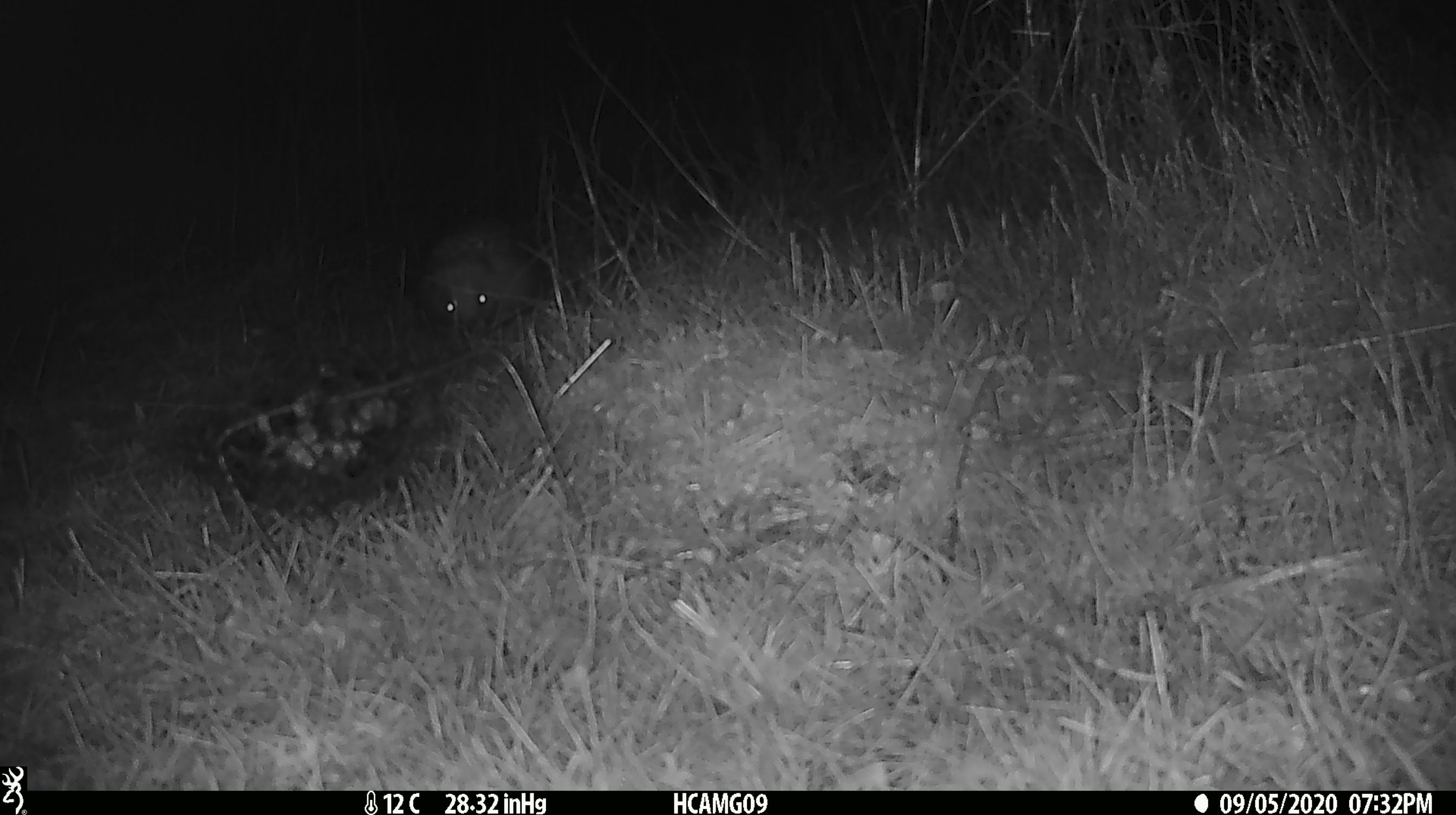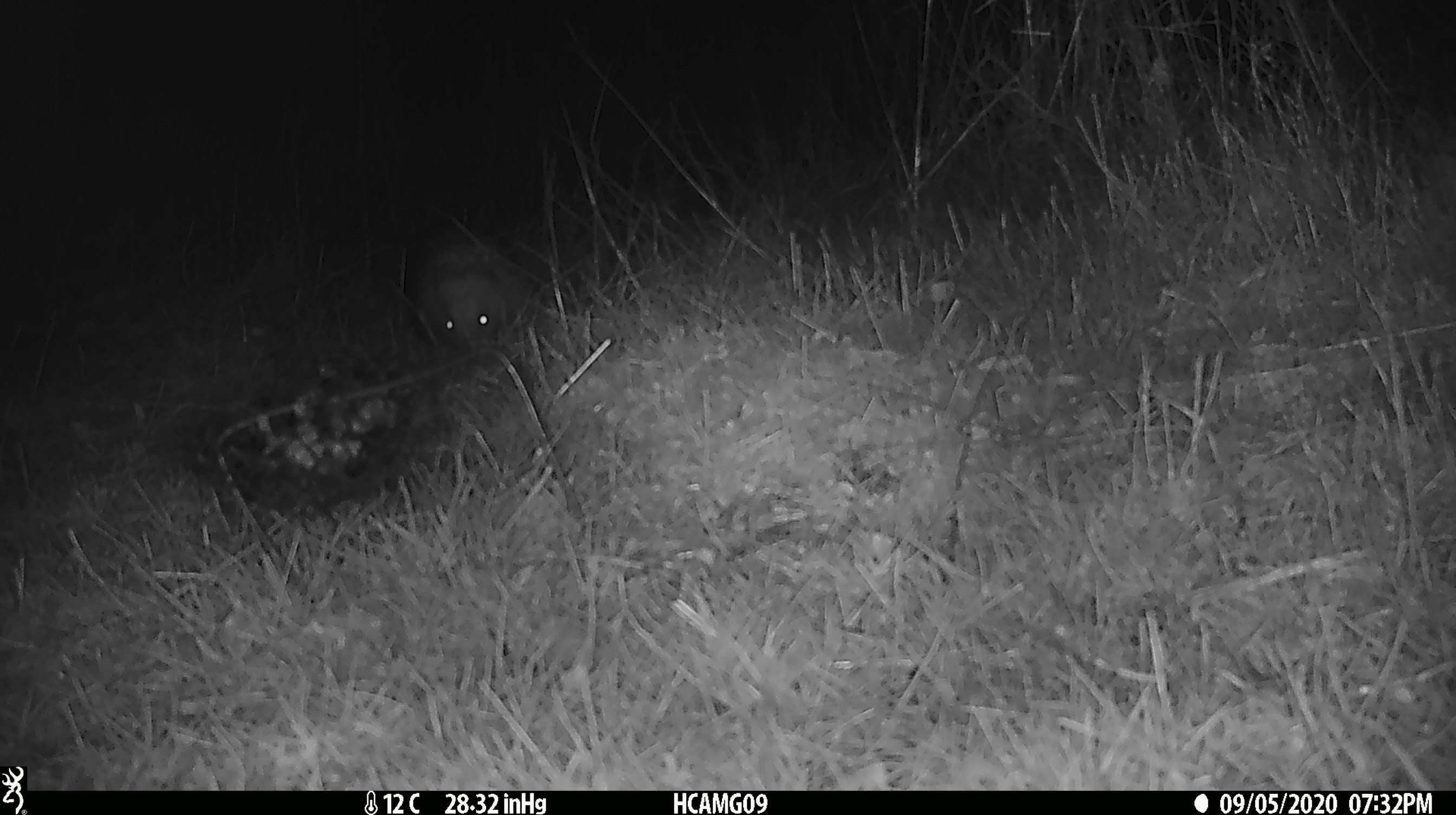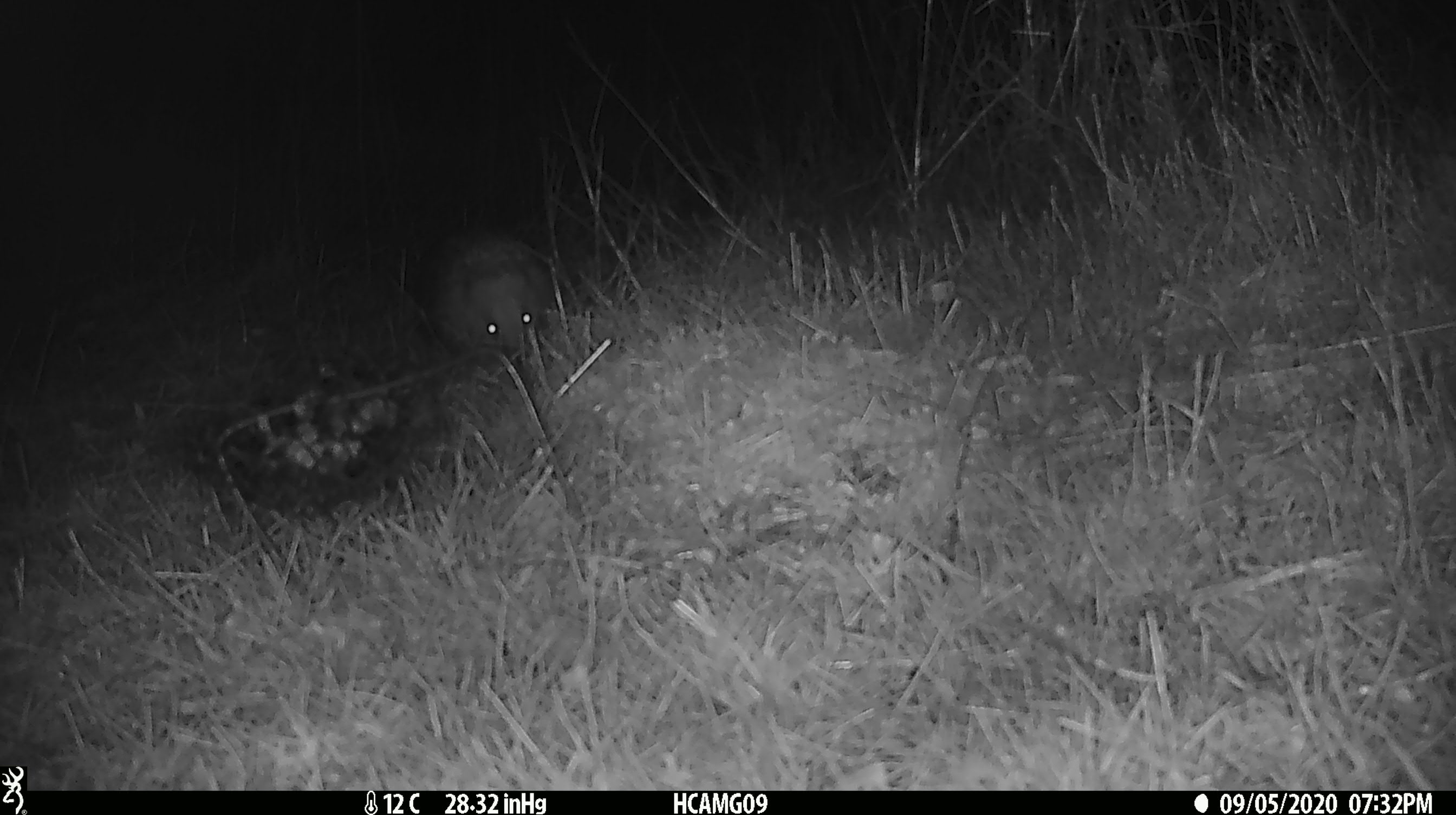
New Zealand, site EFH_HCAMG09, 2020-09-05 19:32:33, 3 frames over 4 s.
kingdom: Animalia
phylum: Chordata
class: Mammalia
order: Eulipotyphla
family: Erinaceidae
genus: Erinaceus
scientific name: Erinaceus europaeus europaeus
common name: european hedgehog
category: hedgehog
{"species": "hedgehog (european hedgehog) (Erinaceus europaeus europaeus)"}